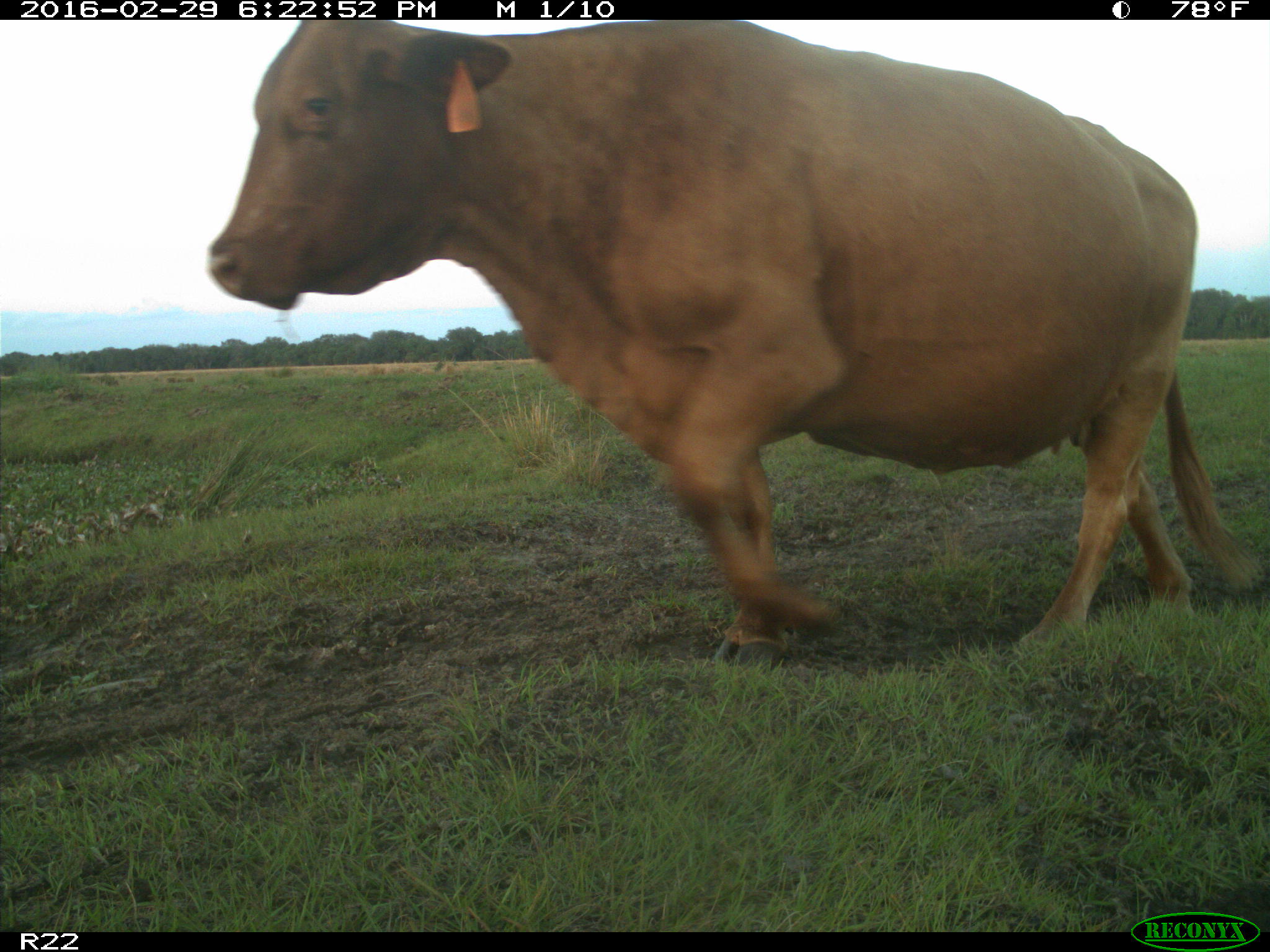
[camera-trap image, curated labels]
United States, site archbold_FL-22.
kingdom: Animalia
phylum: Chordata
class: Mammalia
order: Artiodactyla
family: Bovidae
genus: Bos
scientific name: Bos taurus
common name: domestic cow